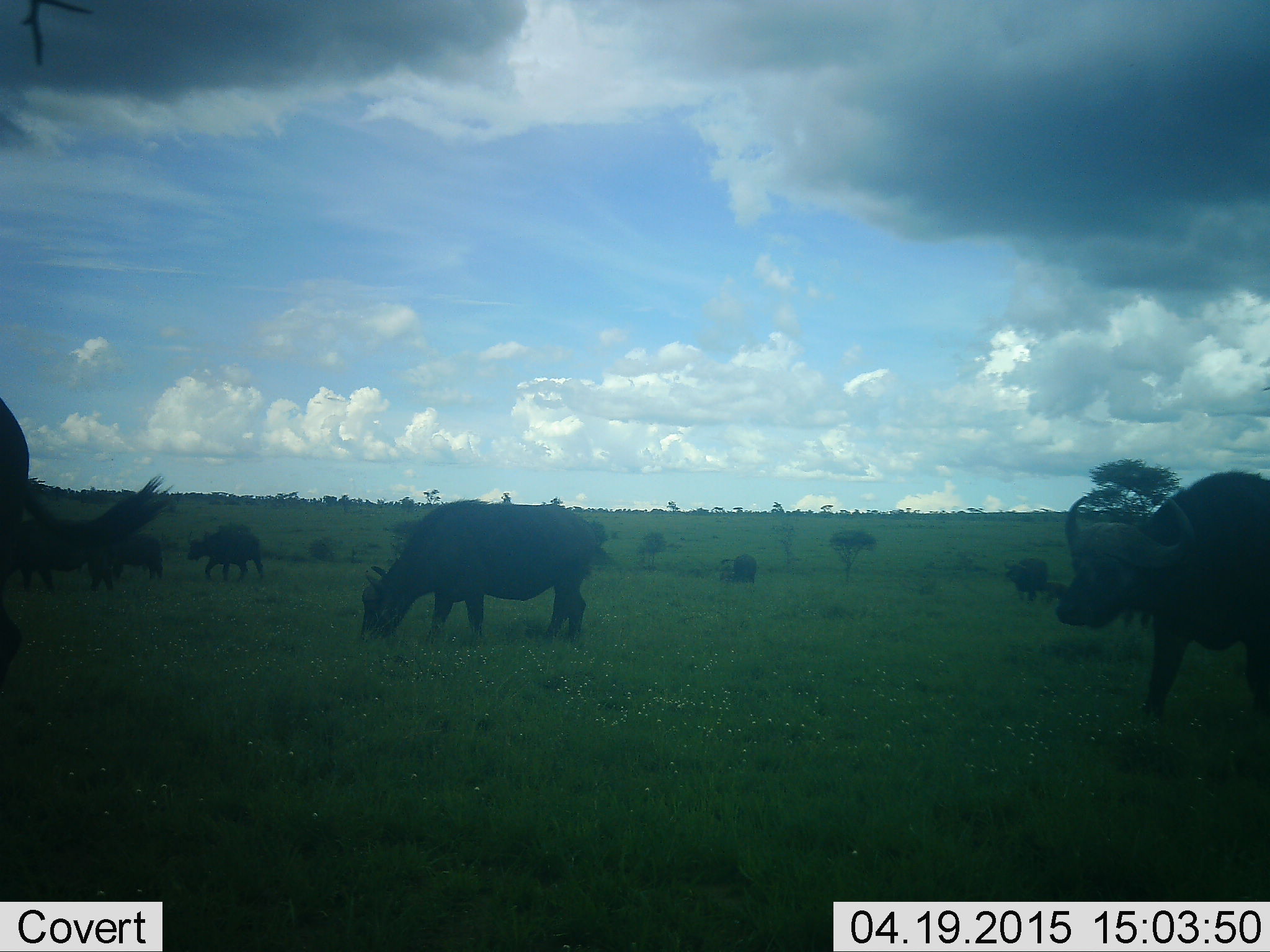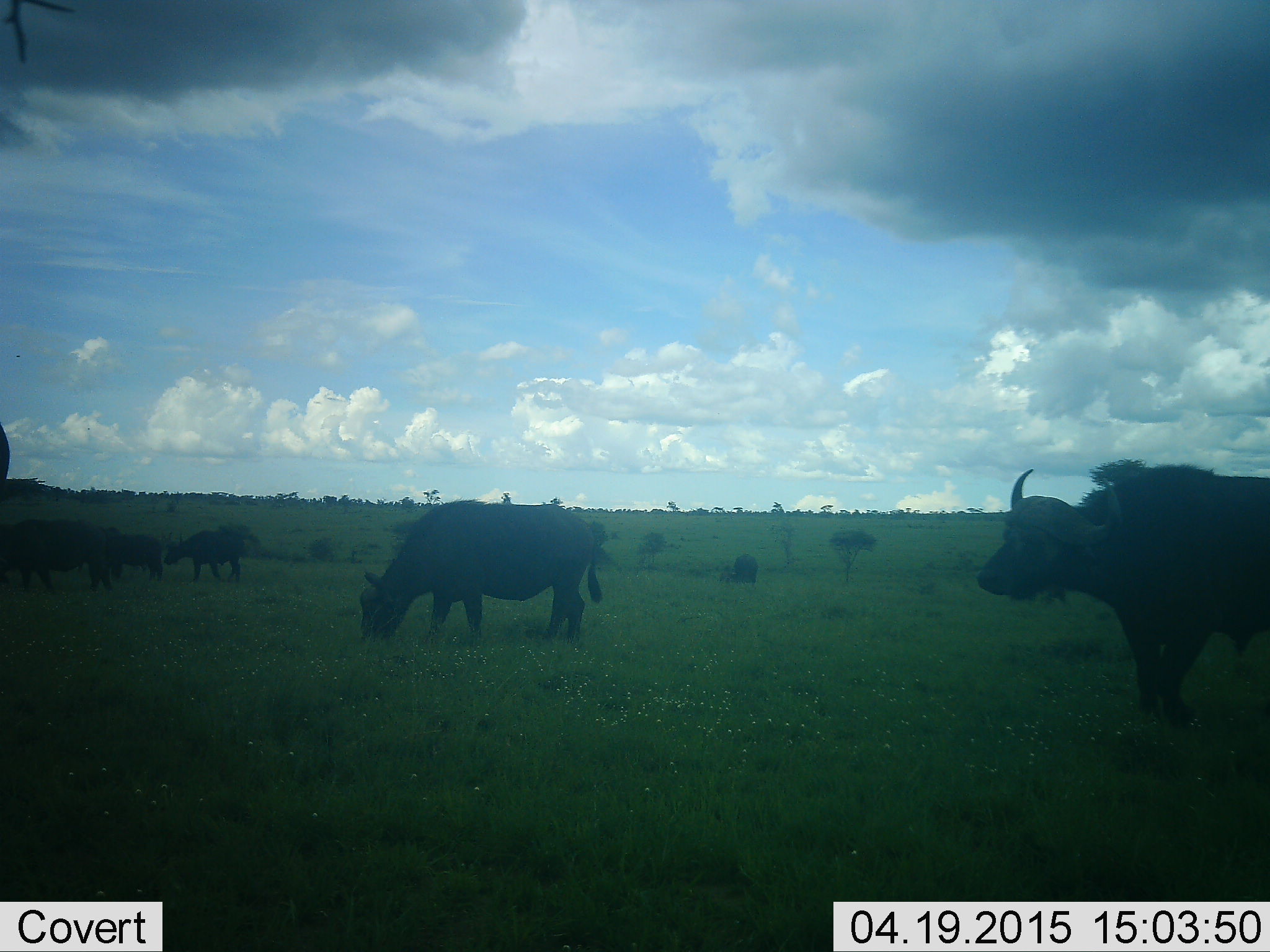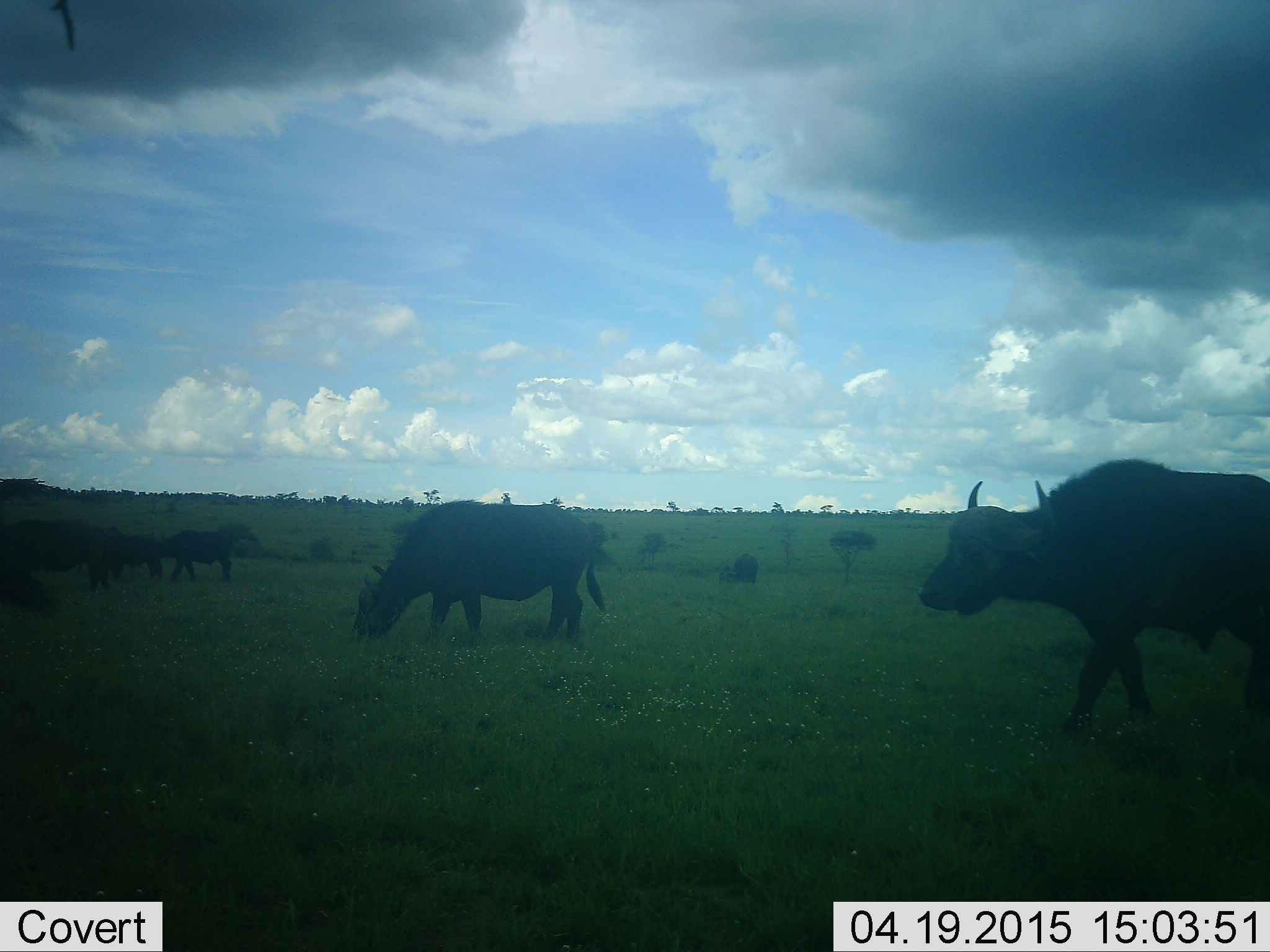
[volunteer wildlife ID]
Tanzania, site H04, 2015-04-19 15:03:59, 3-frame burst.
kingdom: Animalia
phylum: Chordata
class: Mammalia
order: Artiodactyla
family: Bovidae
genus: Syncerus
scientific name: Syncerus caffer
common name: cape buffalo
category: buffalo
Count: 8.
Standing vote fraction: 70%.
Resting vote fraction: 0%.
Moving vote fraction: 50%.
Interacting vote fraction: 0%.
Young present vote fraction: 30%.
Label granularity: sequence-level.